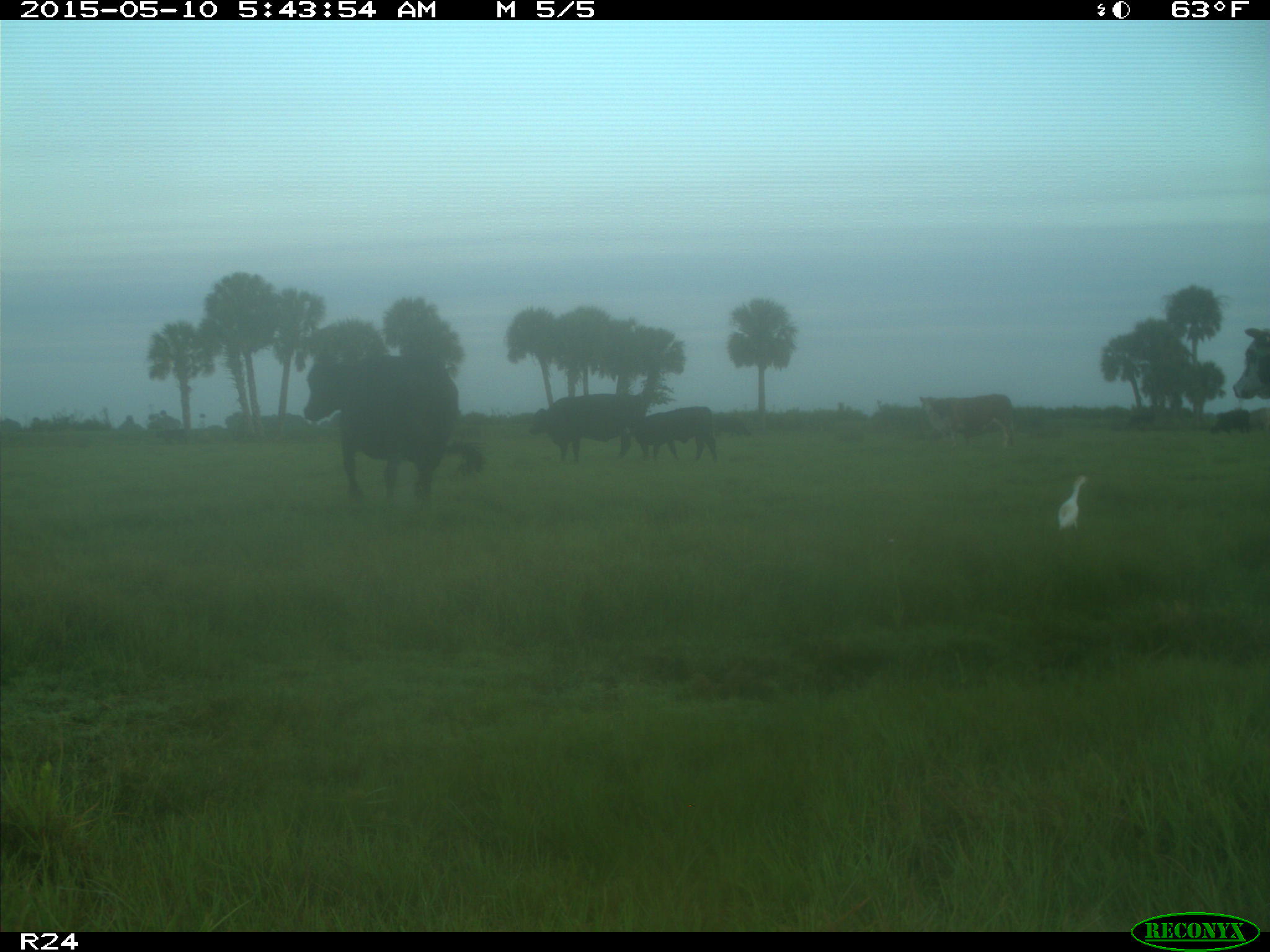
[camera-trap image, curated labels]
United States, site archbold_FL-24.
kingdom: Animalia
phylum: Chordata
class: Mammalia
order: Artiodactyla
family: Bovidae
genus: Bos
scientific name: Bos taurus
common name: domestic cow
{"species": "Bos taurus (domestic cow)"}